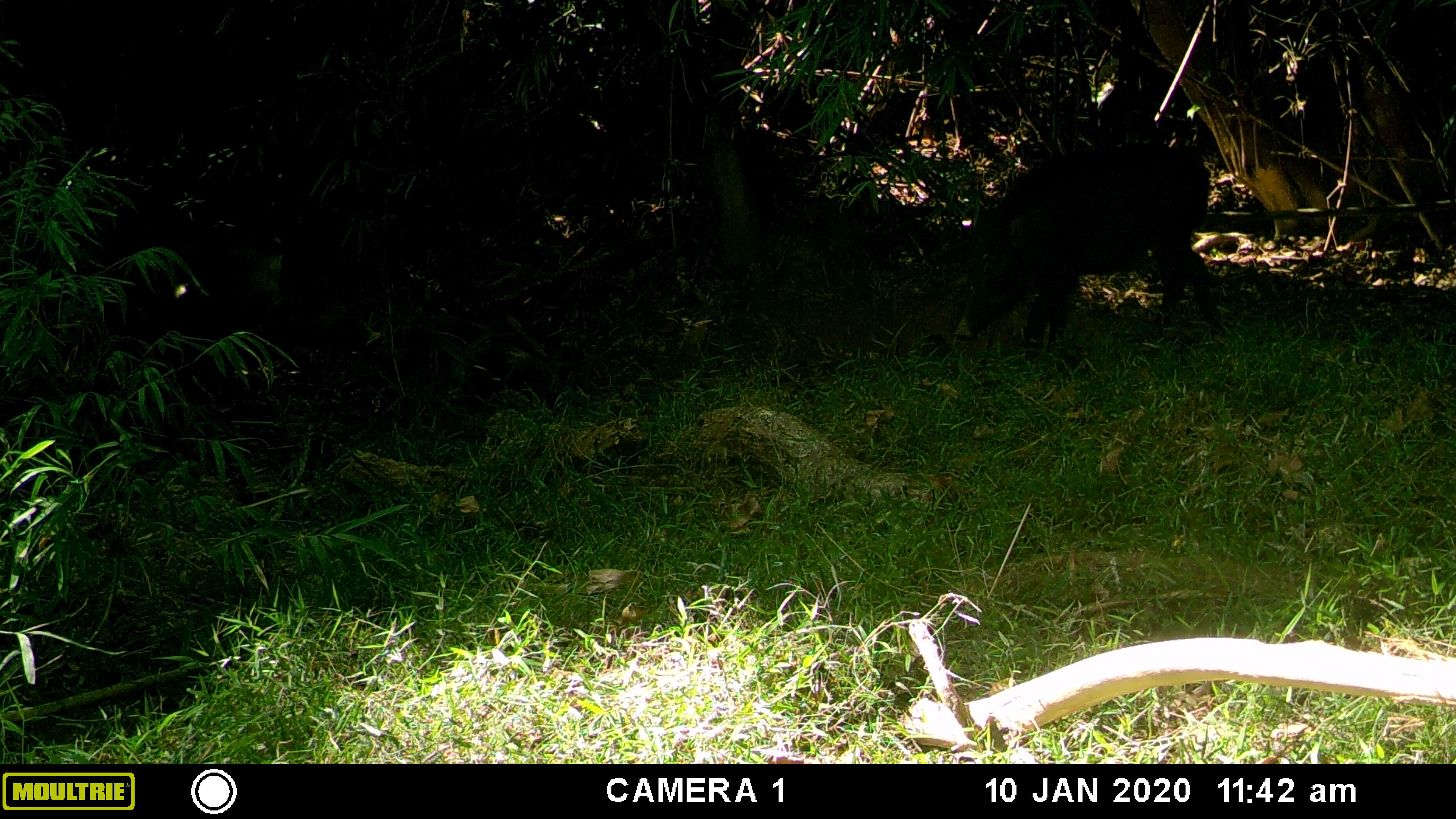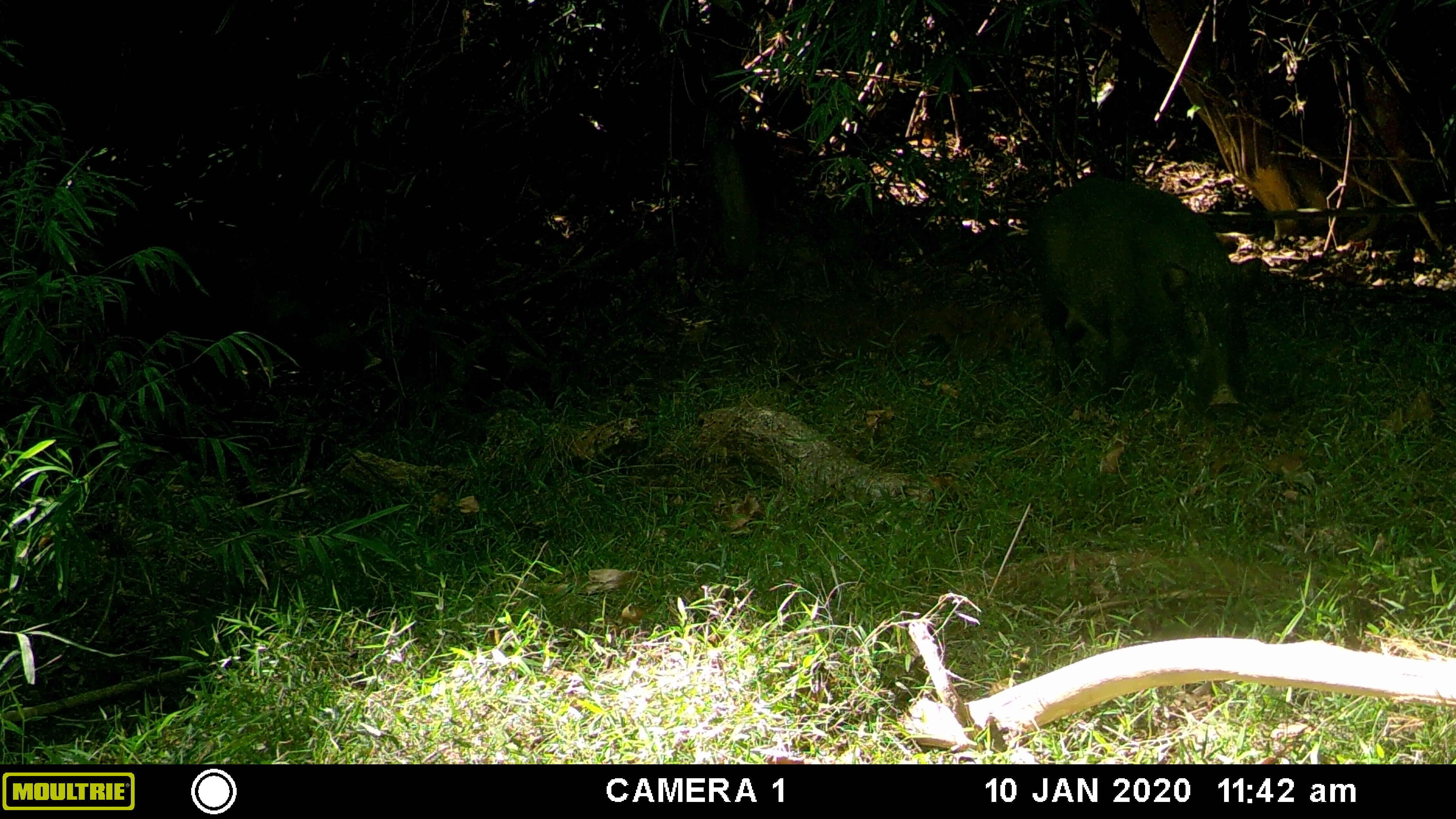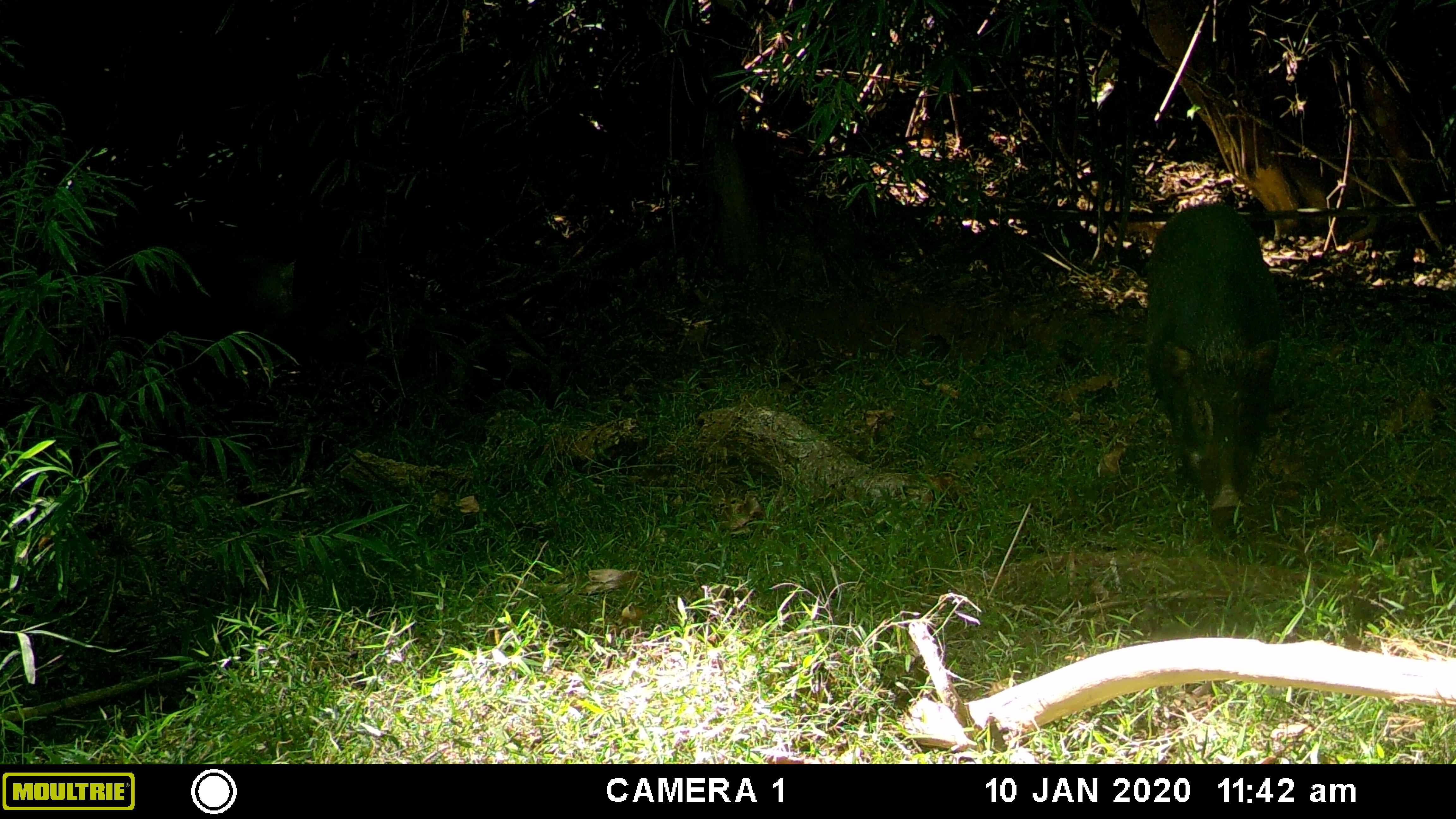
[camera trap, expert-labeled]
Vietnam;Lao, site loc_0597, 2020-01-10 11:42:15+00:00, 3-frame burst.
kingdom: Animalia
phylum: Chordata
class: Mammalia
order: Artiodactyla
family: Suidae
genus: Sus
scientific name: Sus scrofa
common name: eurasian wild pig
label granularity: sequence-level